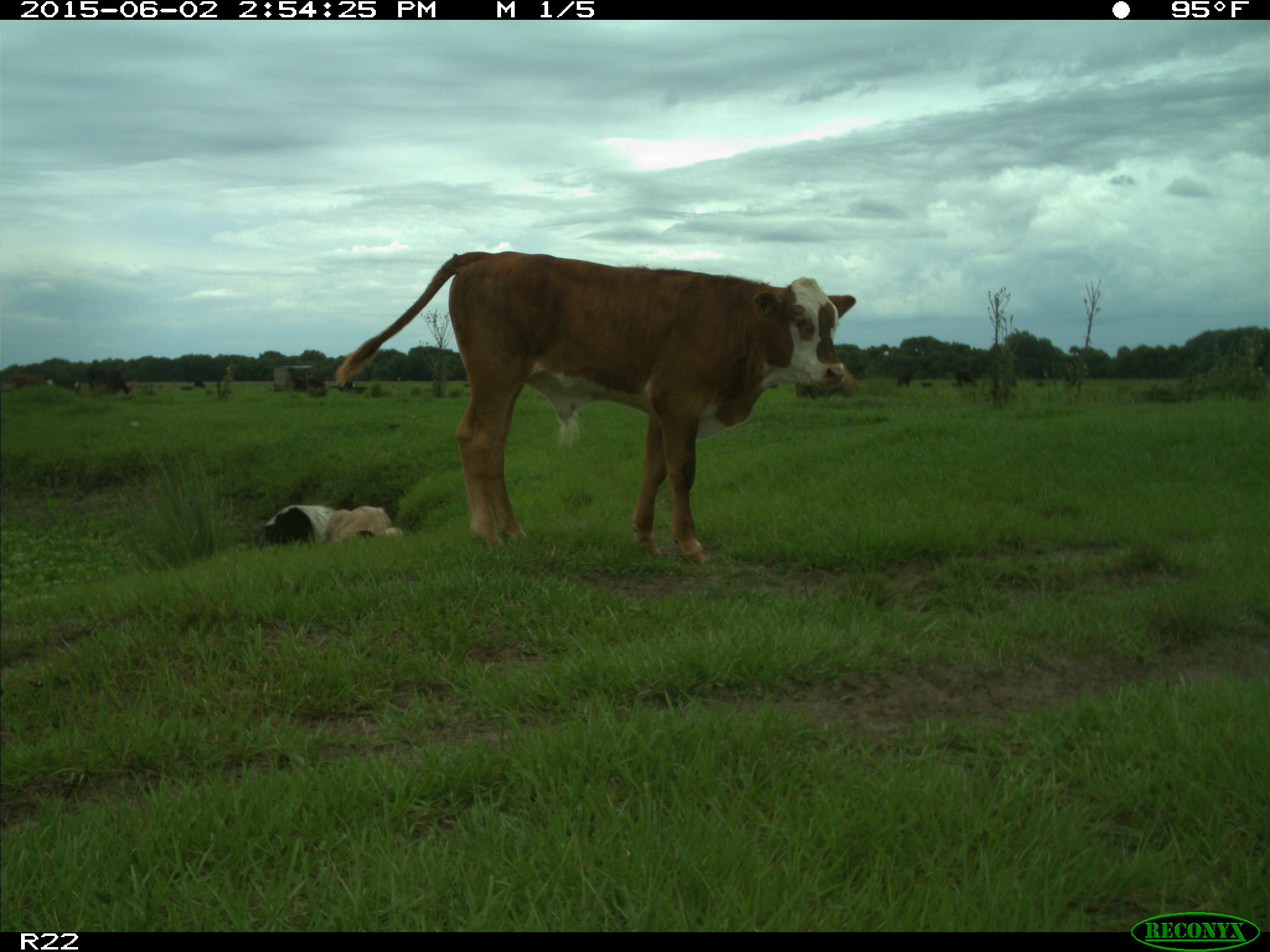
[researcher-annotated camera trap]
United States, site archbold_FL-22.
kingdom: Animalia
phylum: Chordata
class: Mammalia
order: Artiodactyla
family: Bovidae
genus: Bos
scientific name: Bos taurus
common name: domestic cow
Bos taurus (domestic cow).